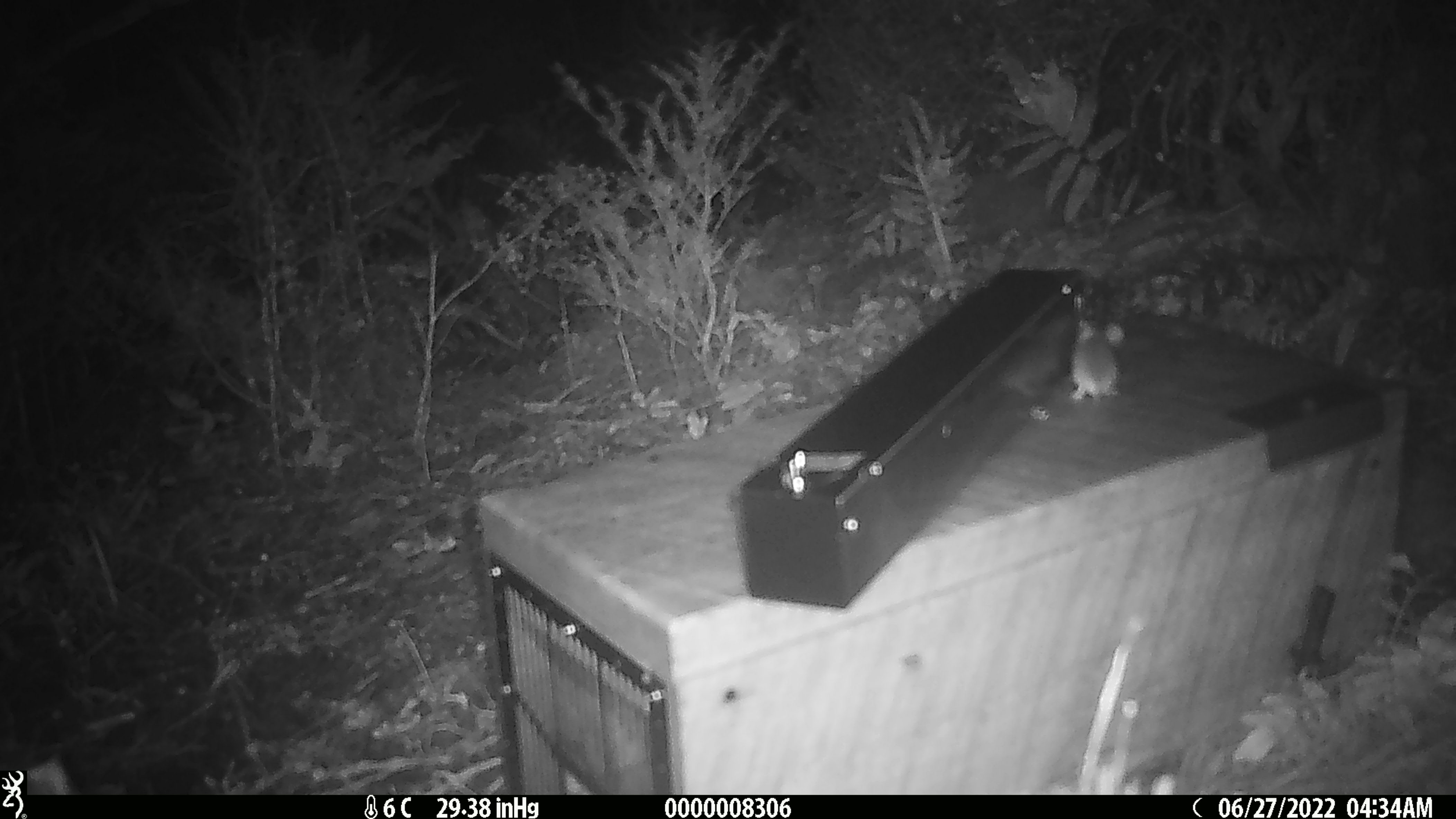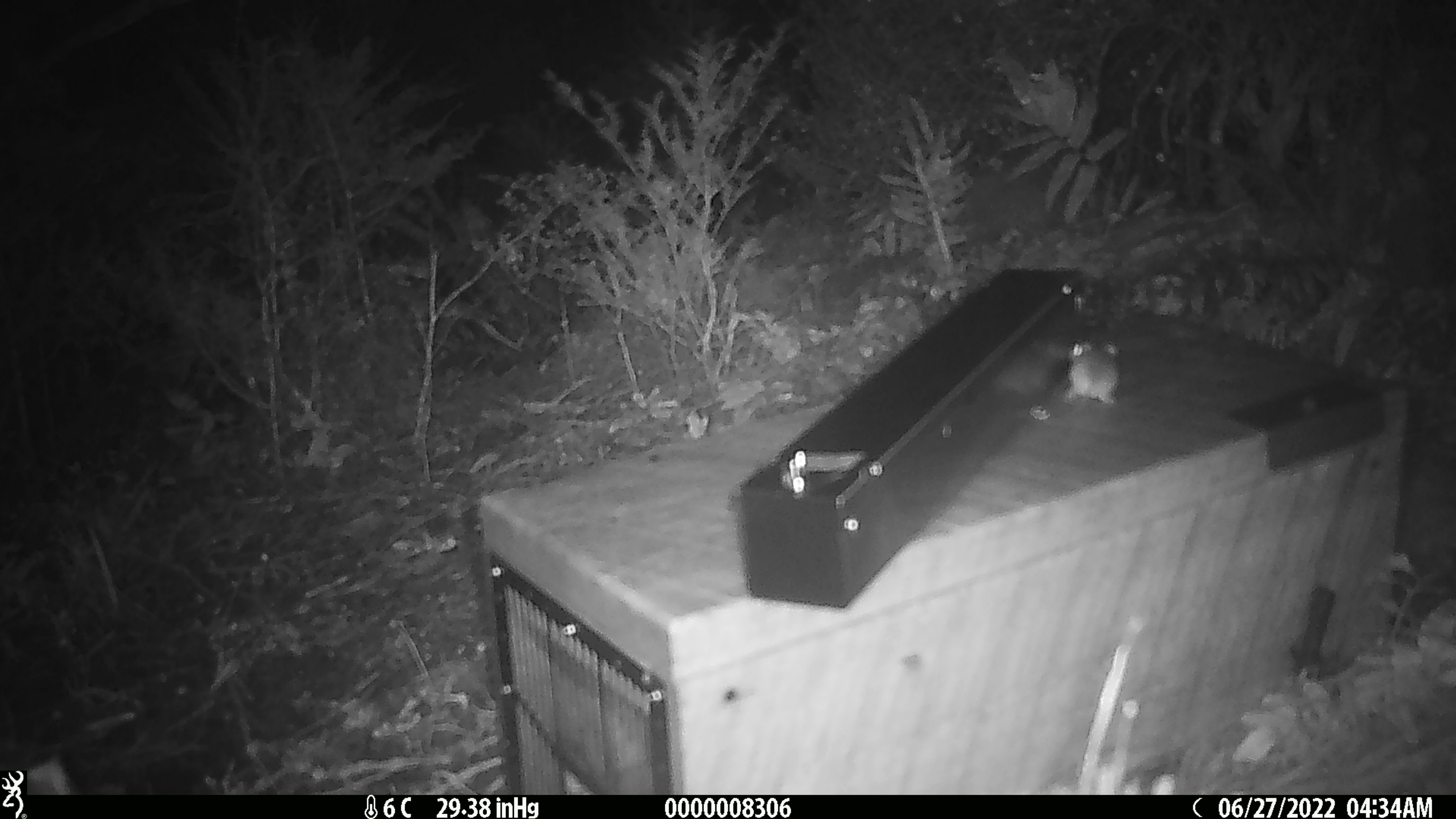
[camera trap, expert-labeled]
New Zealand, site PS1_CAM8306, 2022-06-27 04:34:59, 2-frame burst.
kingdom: Animalia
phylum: Chordata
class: Mammalia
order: Rodentia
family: Muridae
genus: Mus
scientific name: Mus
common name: mouse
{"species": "mouse (Mus)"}